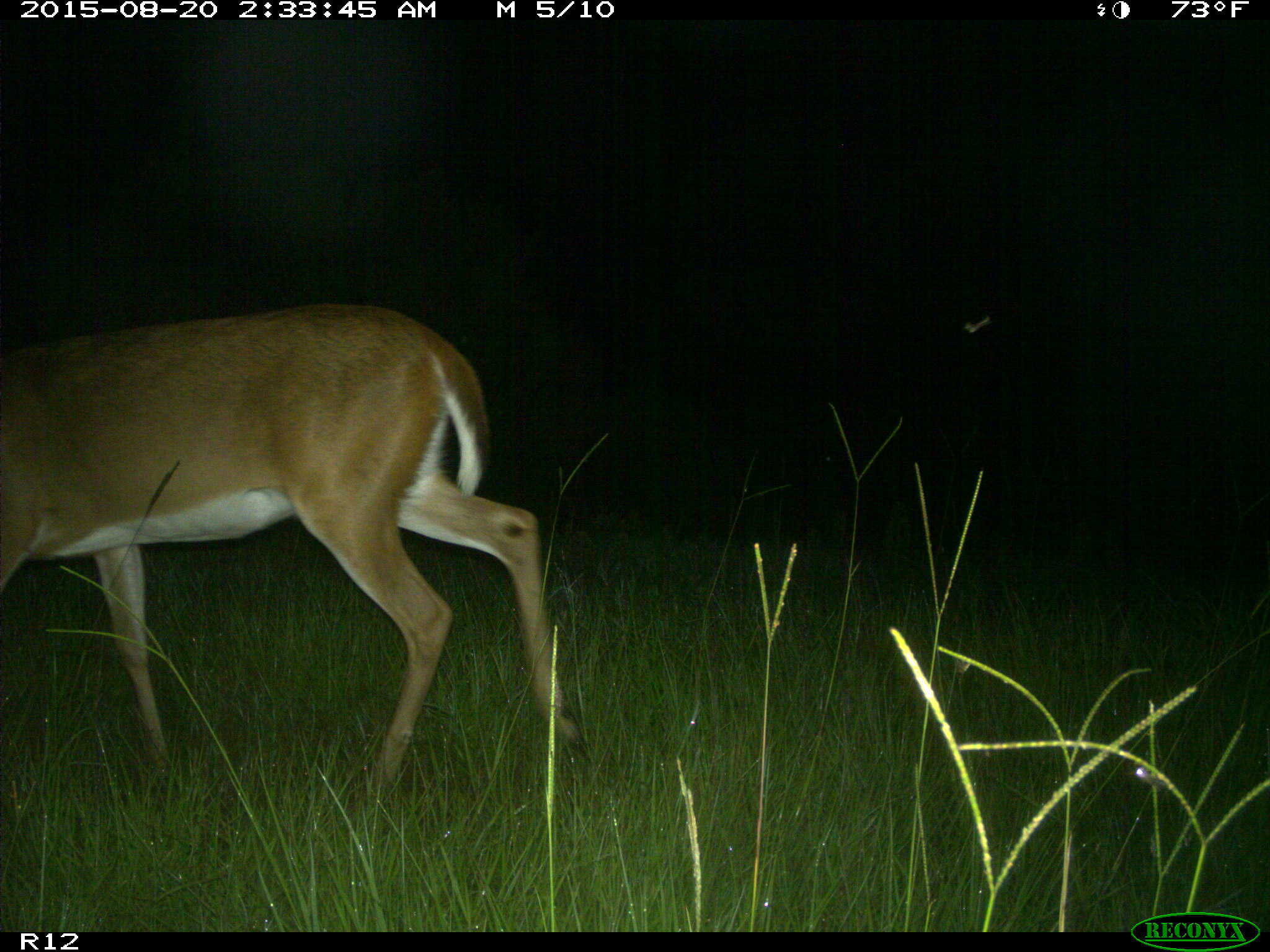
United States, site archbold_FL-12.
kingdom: Animalia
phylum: Chordata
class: Mammalia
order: Artiodactyla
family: Cervidae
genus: Odocoileus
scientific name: Odocoileus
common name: deer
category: unidentified deer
Unidentified deer (deer) (Odocoileus).